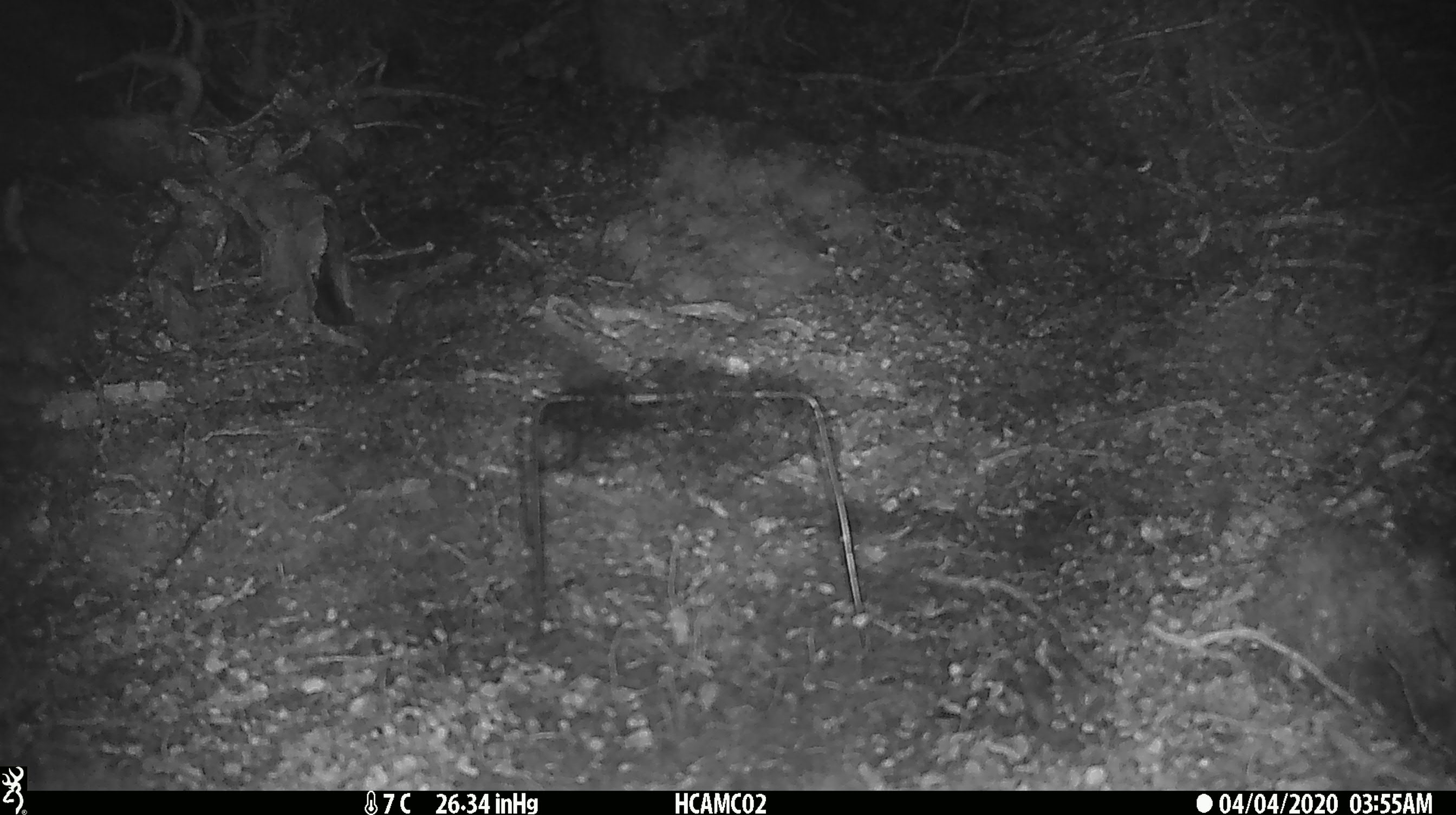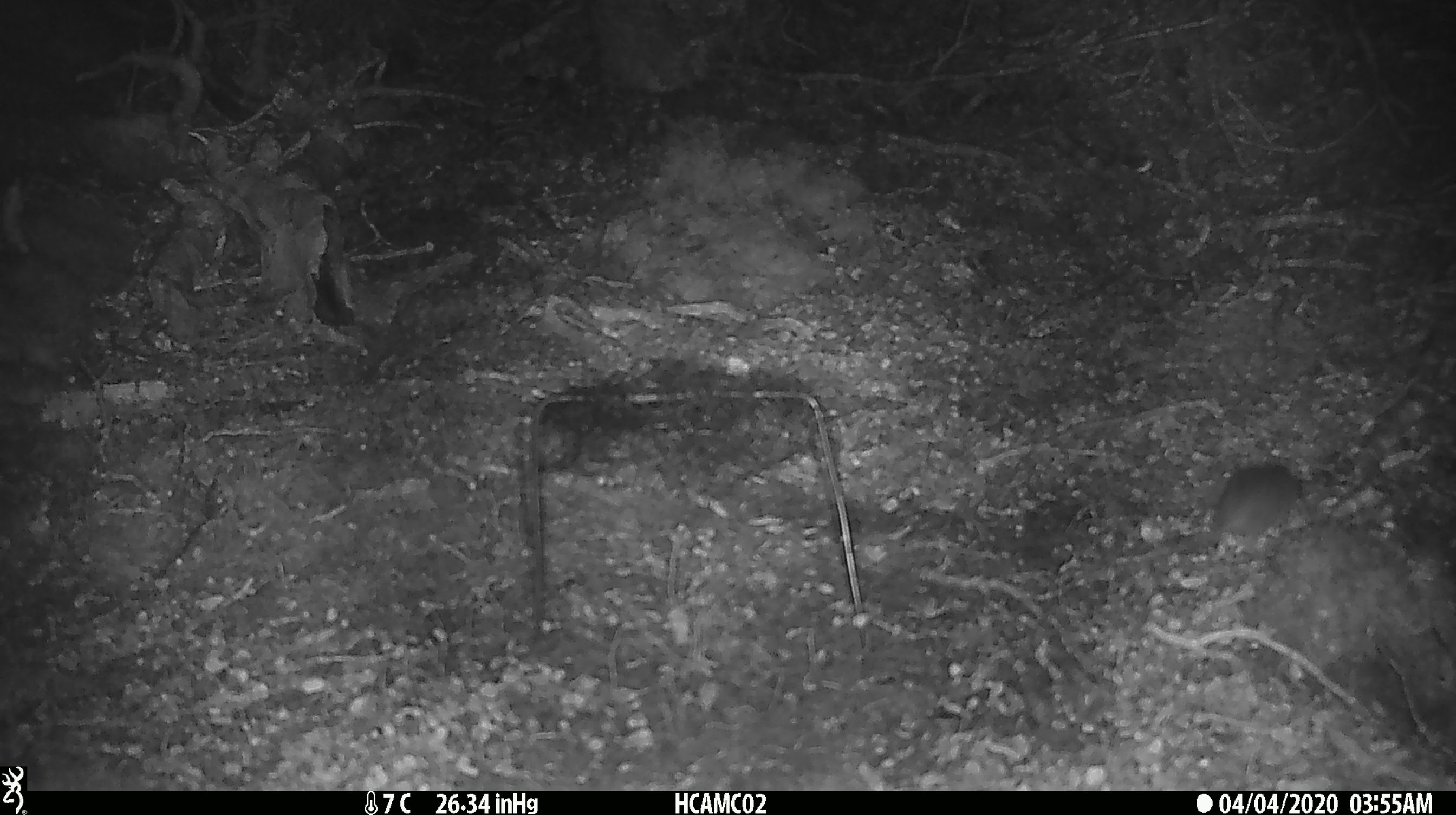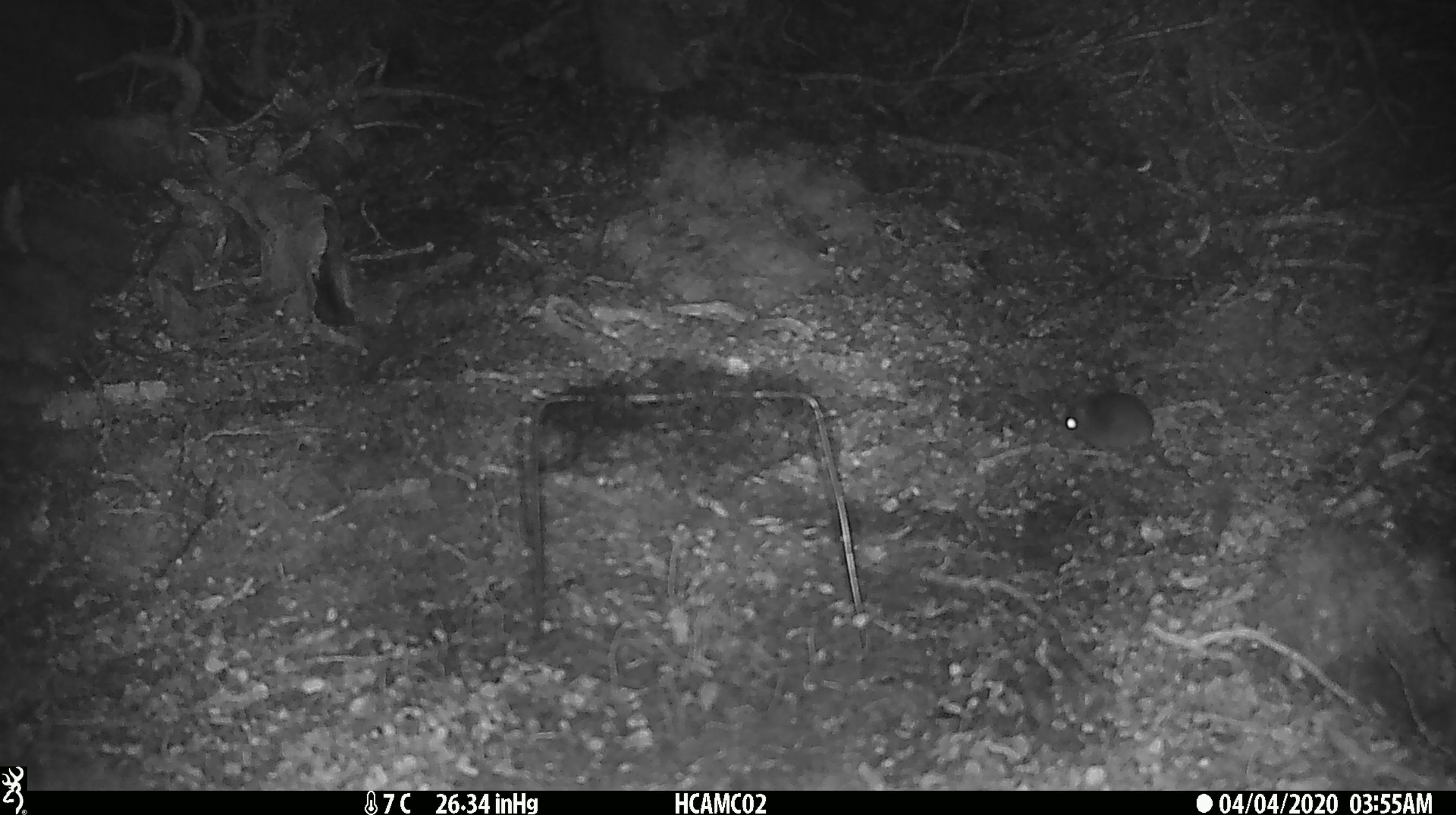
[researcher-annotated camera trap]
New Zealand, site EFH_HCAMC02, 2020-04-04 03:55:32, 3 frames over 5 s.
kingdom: Animalia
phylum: Chordata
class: Mammalia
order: Rodentia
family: Muridae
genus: Mus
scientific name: Mus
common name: mouse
Mouse (Mus).